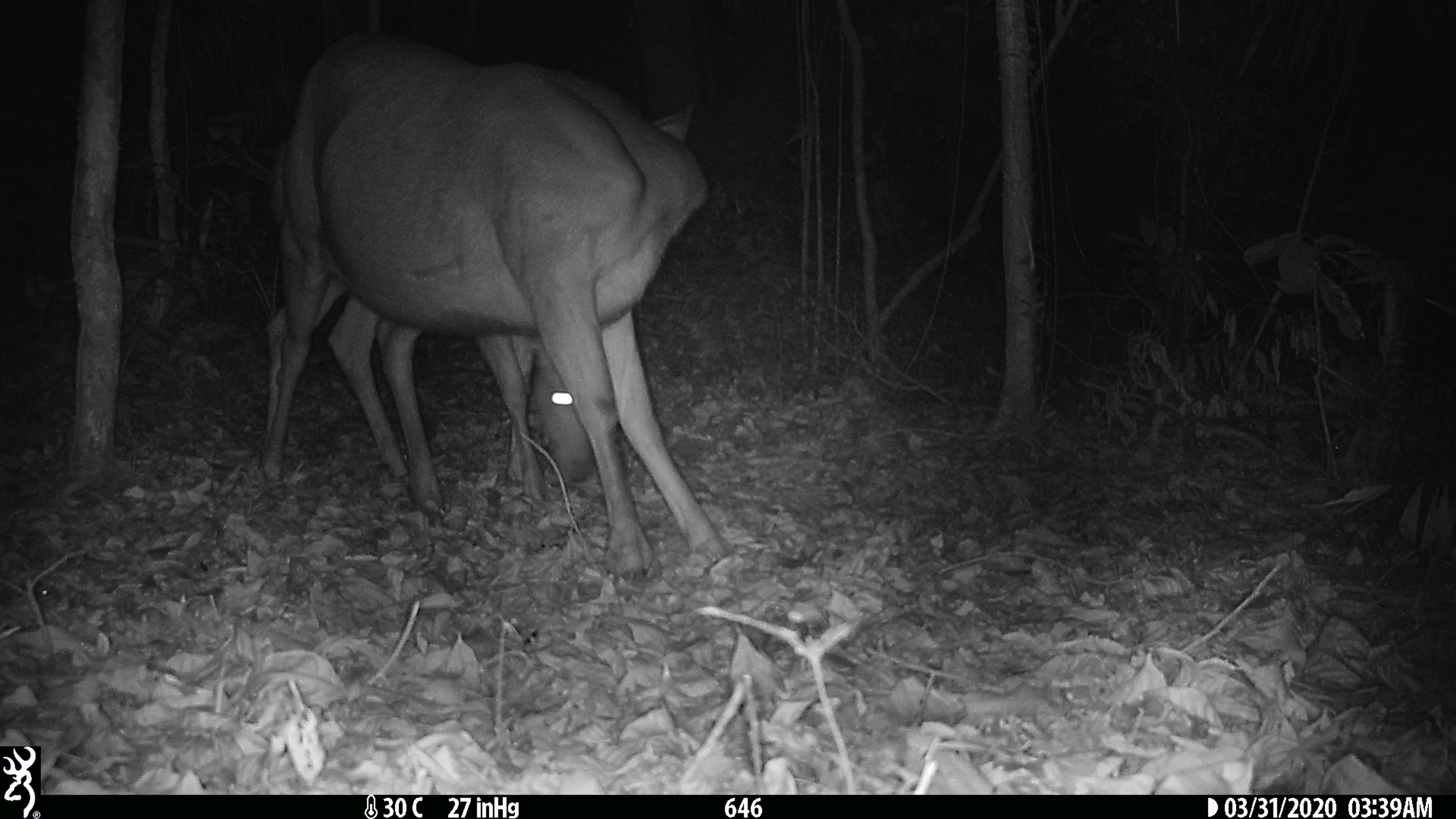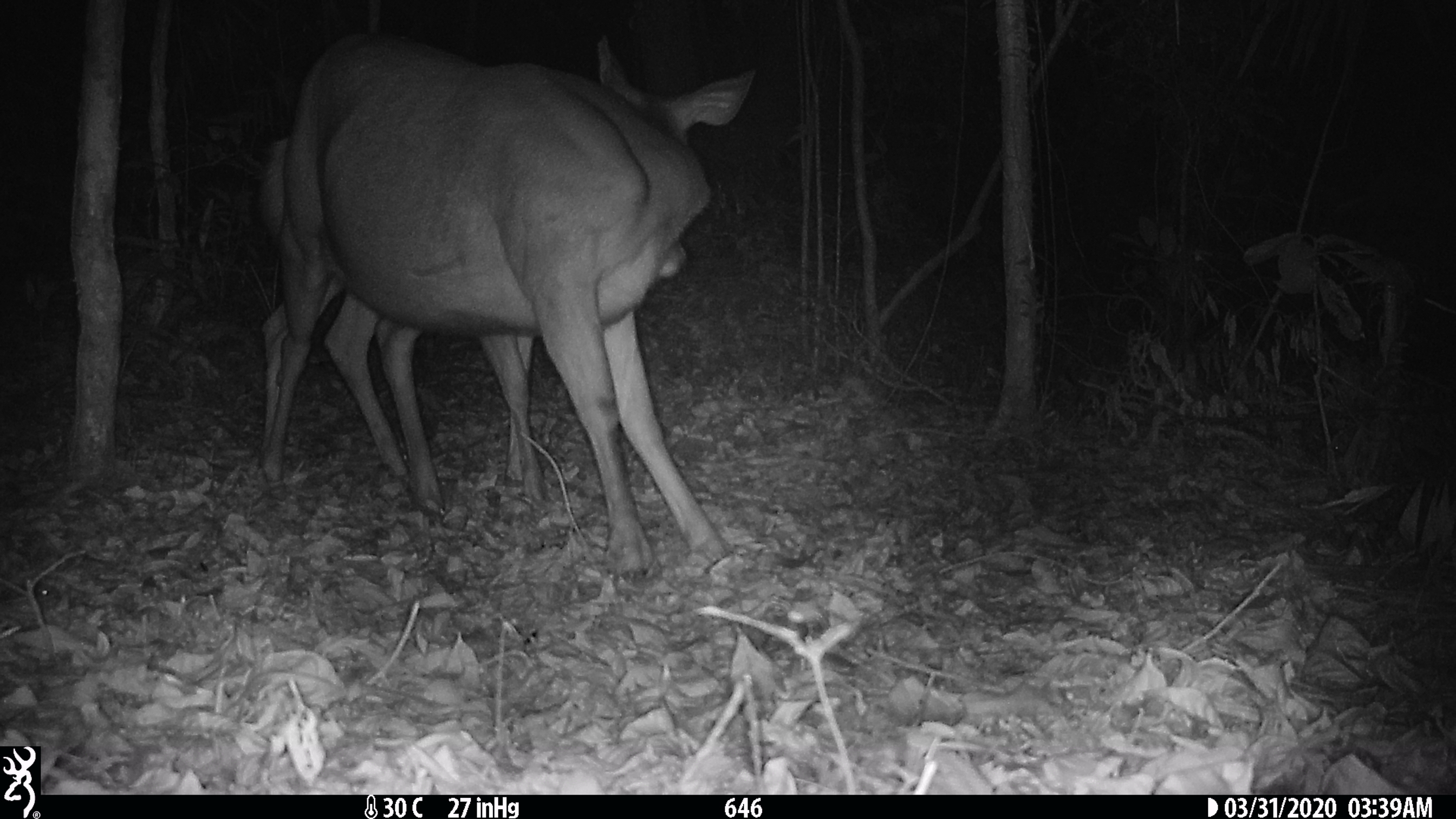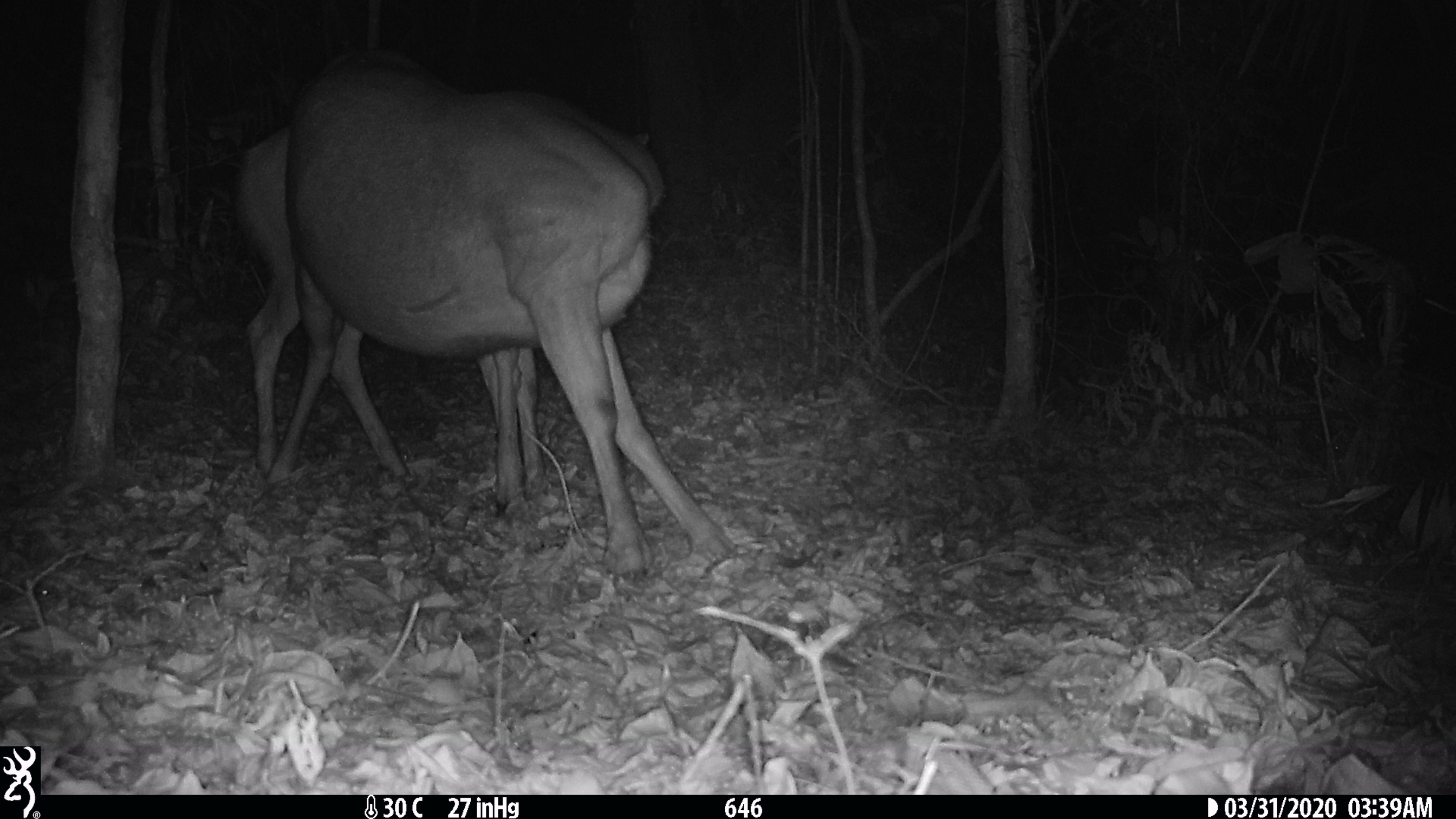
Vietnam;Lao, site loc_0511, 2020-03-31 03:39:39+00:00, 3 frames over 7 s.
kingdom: Animalia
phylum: Chordata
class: Mammalia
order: Artiodactyla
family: Cervidae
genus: Rusa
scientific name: Rusa unicolor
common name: sambar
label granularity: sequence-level